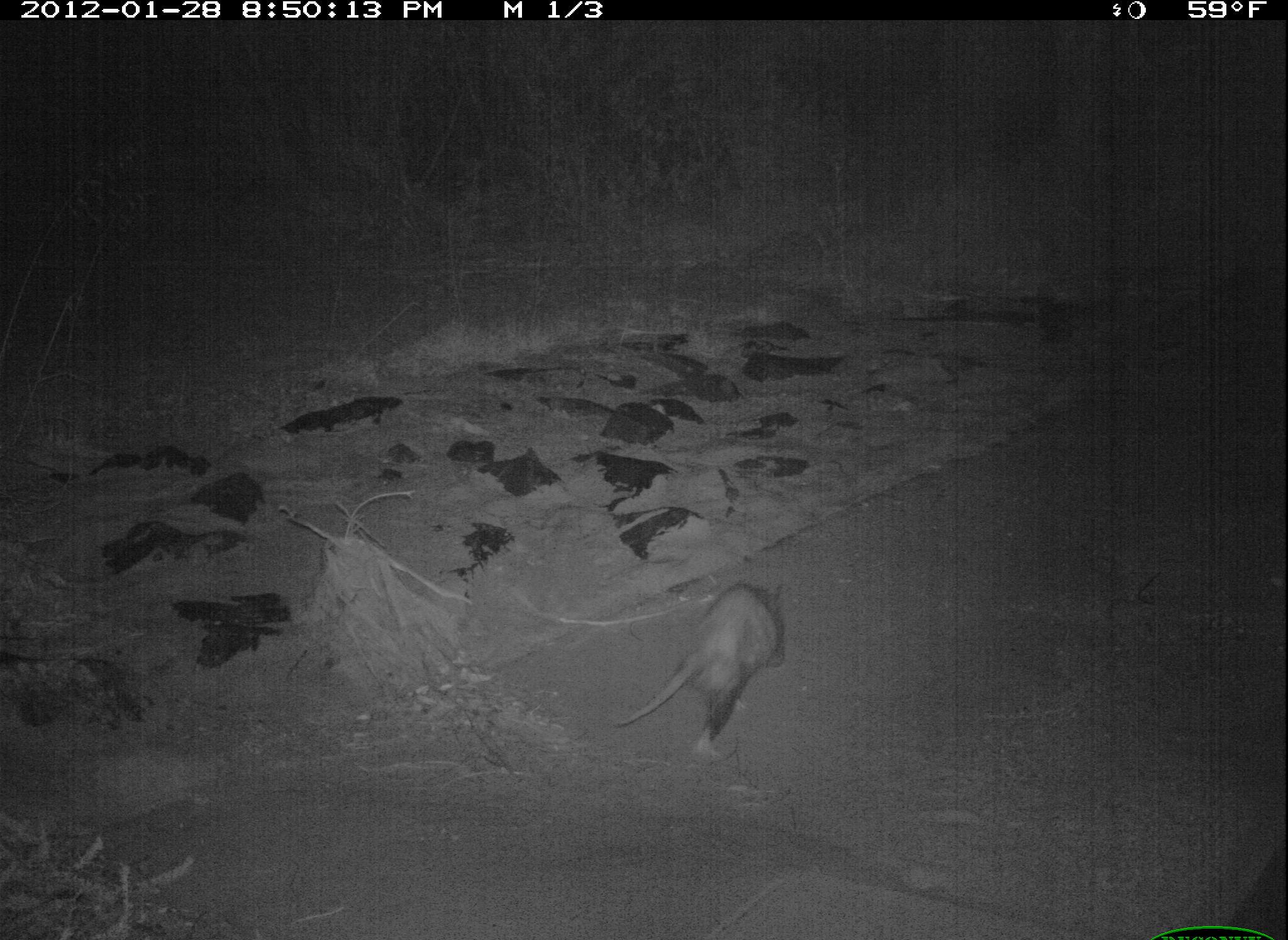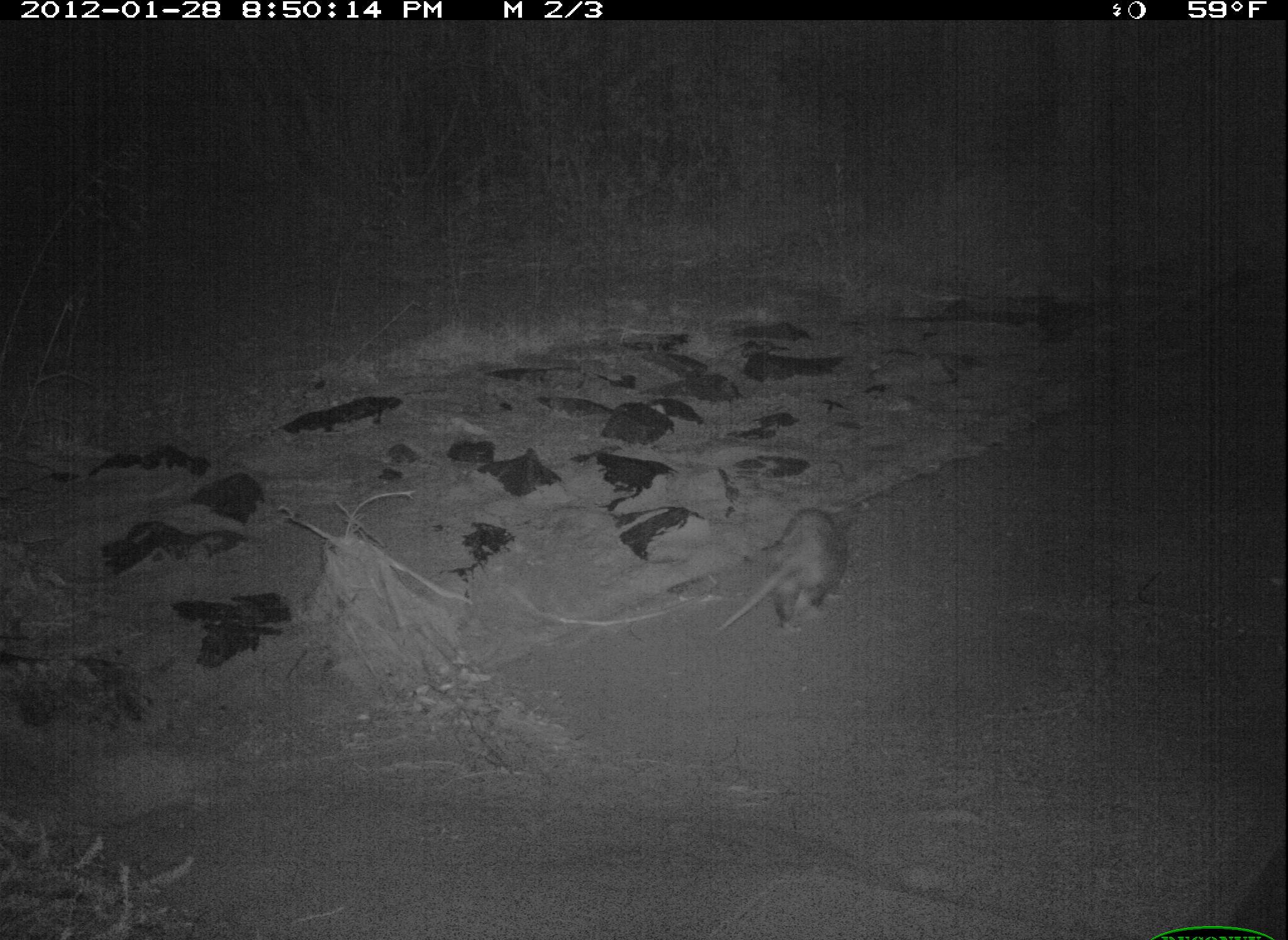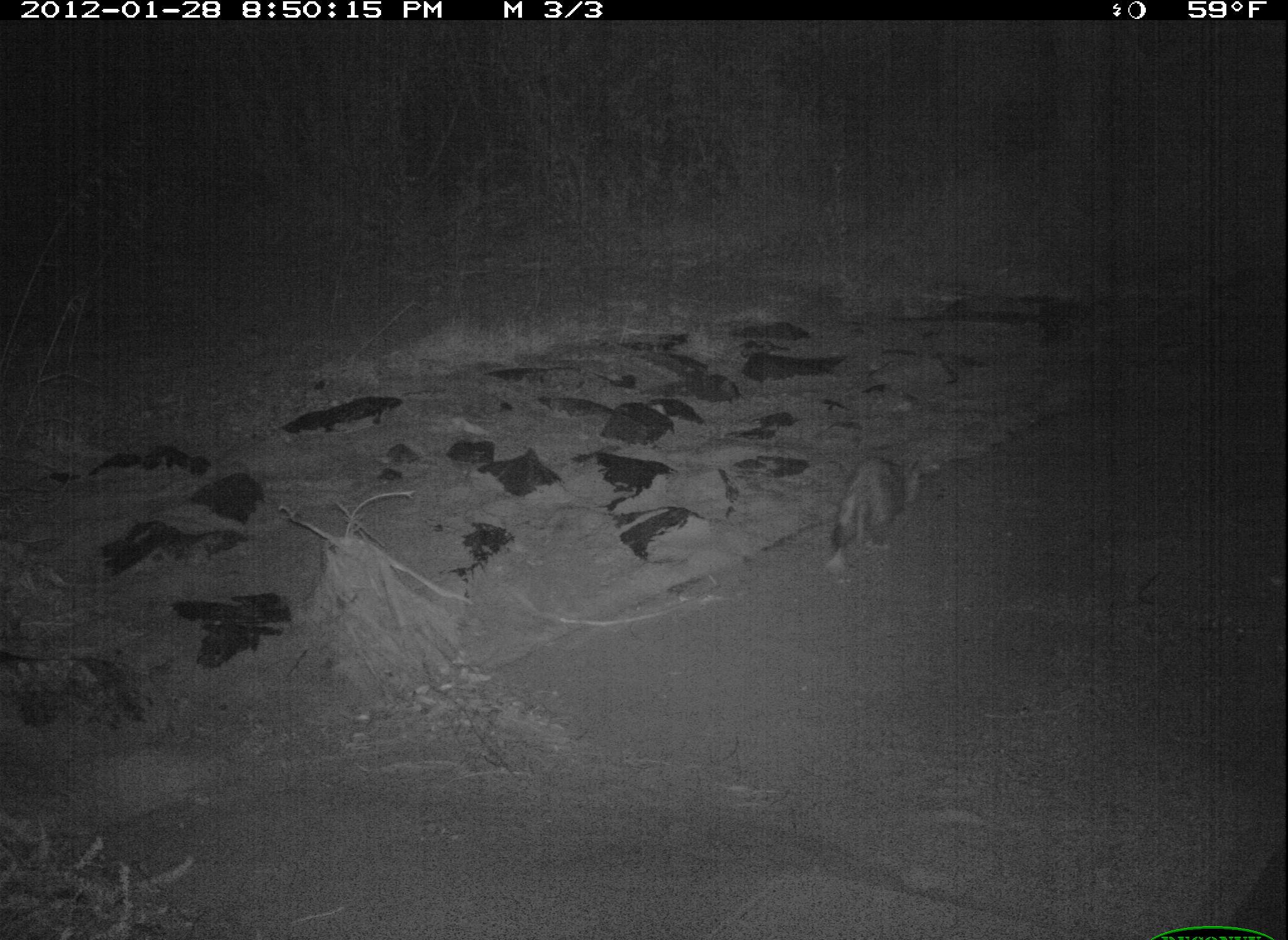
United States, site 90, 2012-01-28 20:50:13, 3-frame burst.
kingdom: Animalia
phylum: Chordata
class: Mammalia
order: Didelphimorphia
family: Didelphidae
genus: Didelphis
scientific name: Didelphis virginiana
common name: virginia opossum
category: opossum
Opossum (virginia opossum) (Didelphis virginiana).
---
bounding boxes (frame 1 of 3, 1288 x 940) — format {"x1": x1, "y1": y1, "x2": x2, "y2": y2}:
opossum: {"x1": 596, "y1": 565, "x2": 821, "y2": 763}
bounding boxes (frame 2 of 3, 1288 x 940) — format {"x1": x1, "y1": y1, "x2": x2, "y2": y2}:
opossum: {"x1": 702, "y1": 506, "x2": 861, "y2": 649}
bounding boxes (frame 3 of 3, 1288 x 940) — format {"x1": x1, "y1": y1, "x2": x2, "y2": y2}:
opossum: {"x1": 815, "y1": 449, "x2": 937, "y2": 580}